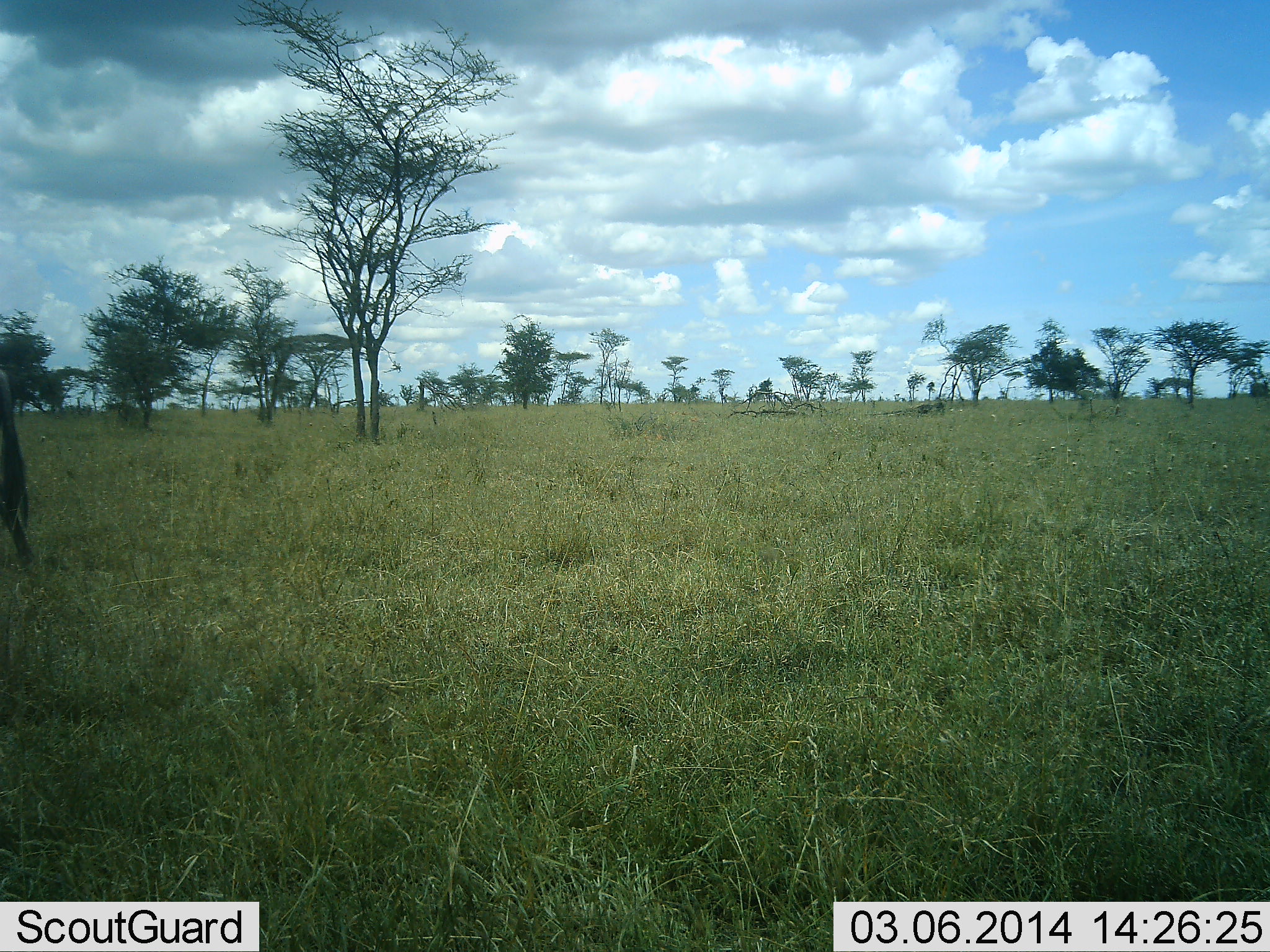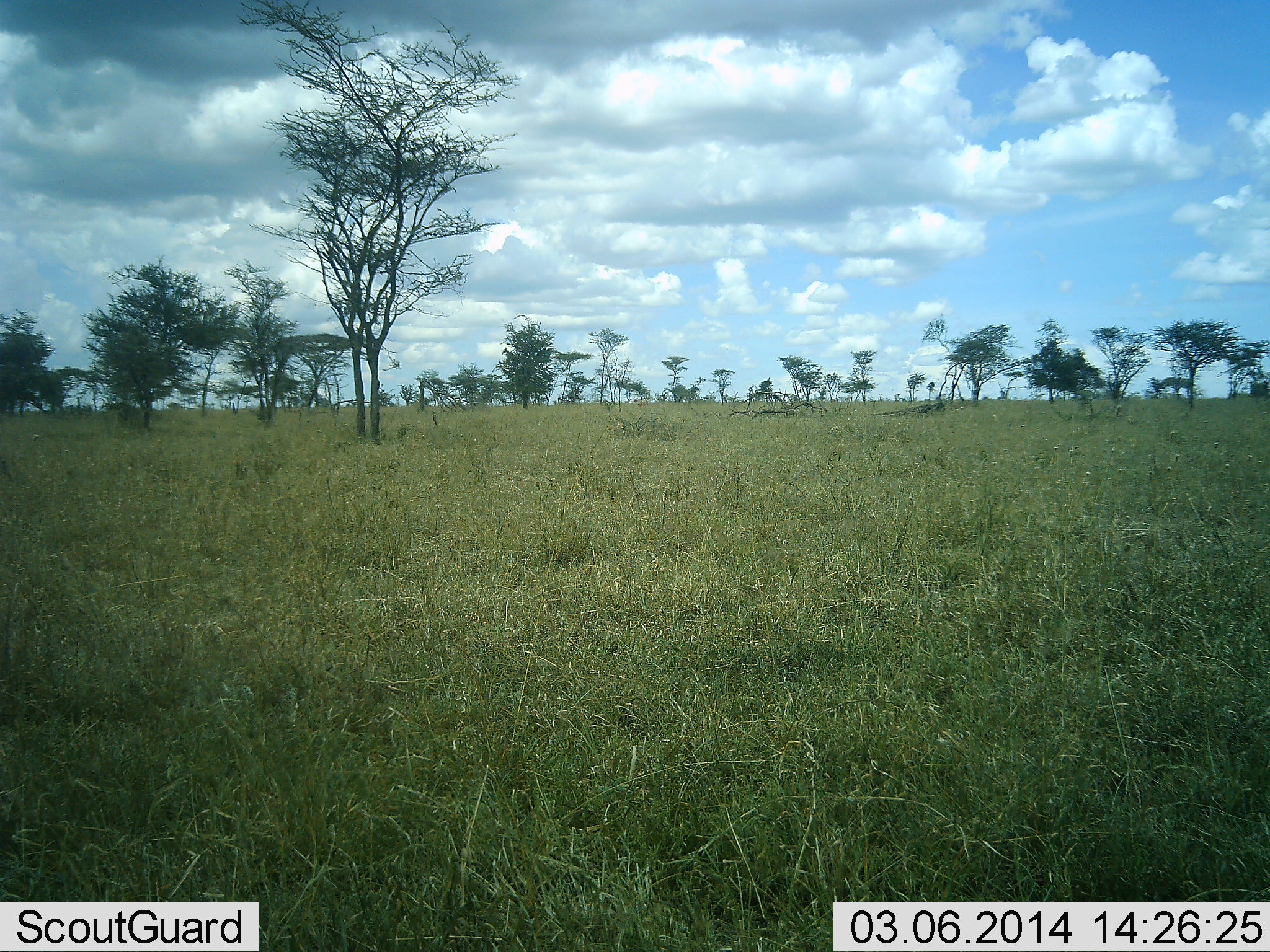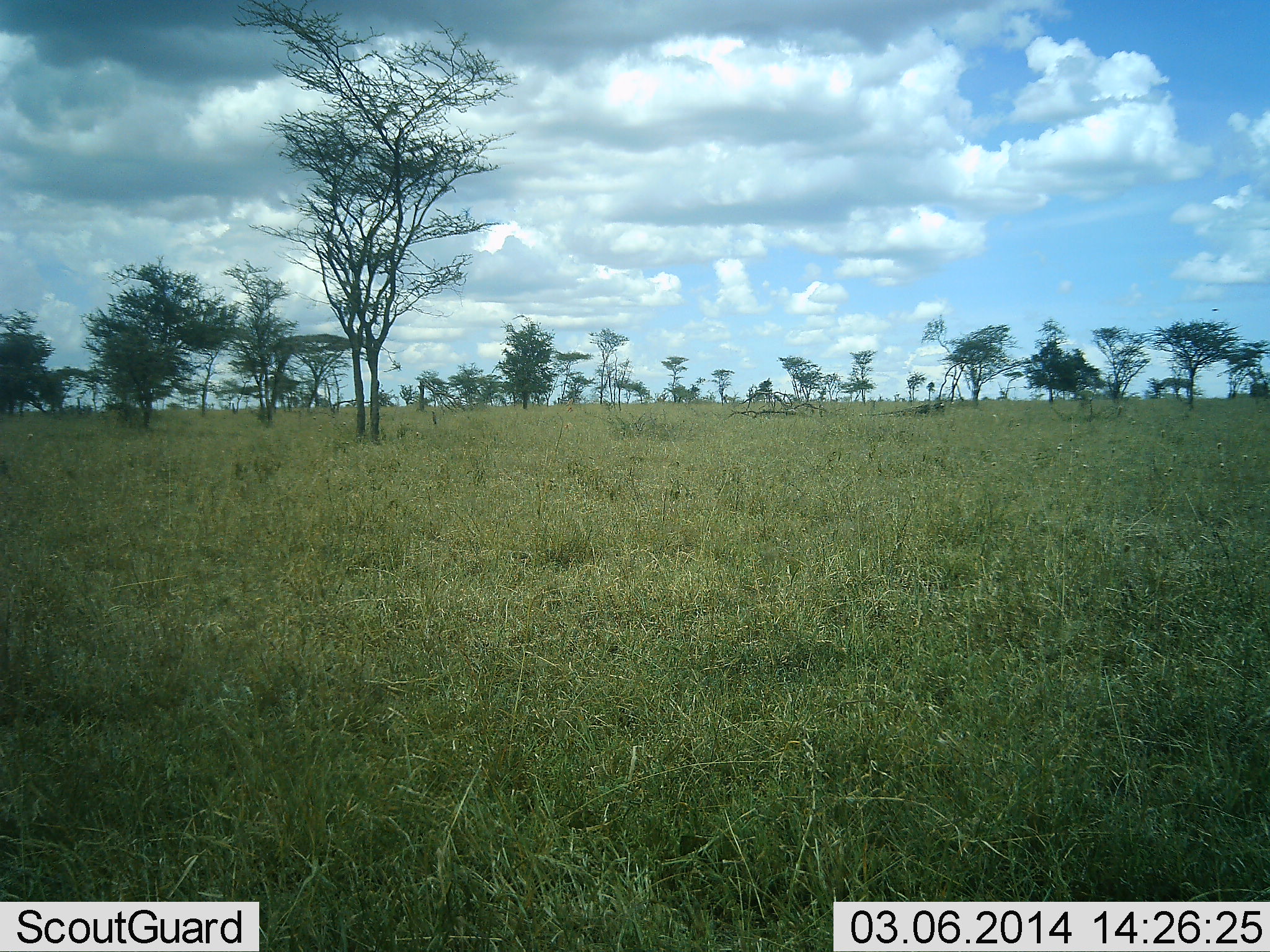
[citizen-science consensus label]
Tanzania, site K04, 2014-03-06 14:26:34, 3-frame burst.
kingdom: Animalia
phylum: Chordata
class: Mammalia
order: Artiodactyla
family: Bovidae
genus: Connochaetes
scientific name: Connochaetes taurinus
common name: blue wildebeest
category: wildebeest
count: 1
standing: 10%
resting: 0%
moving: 80%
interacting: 0%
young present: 0%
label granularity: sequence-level